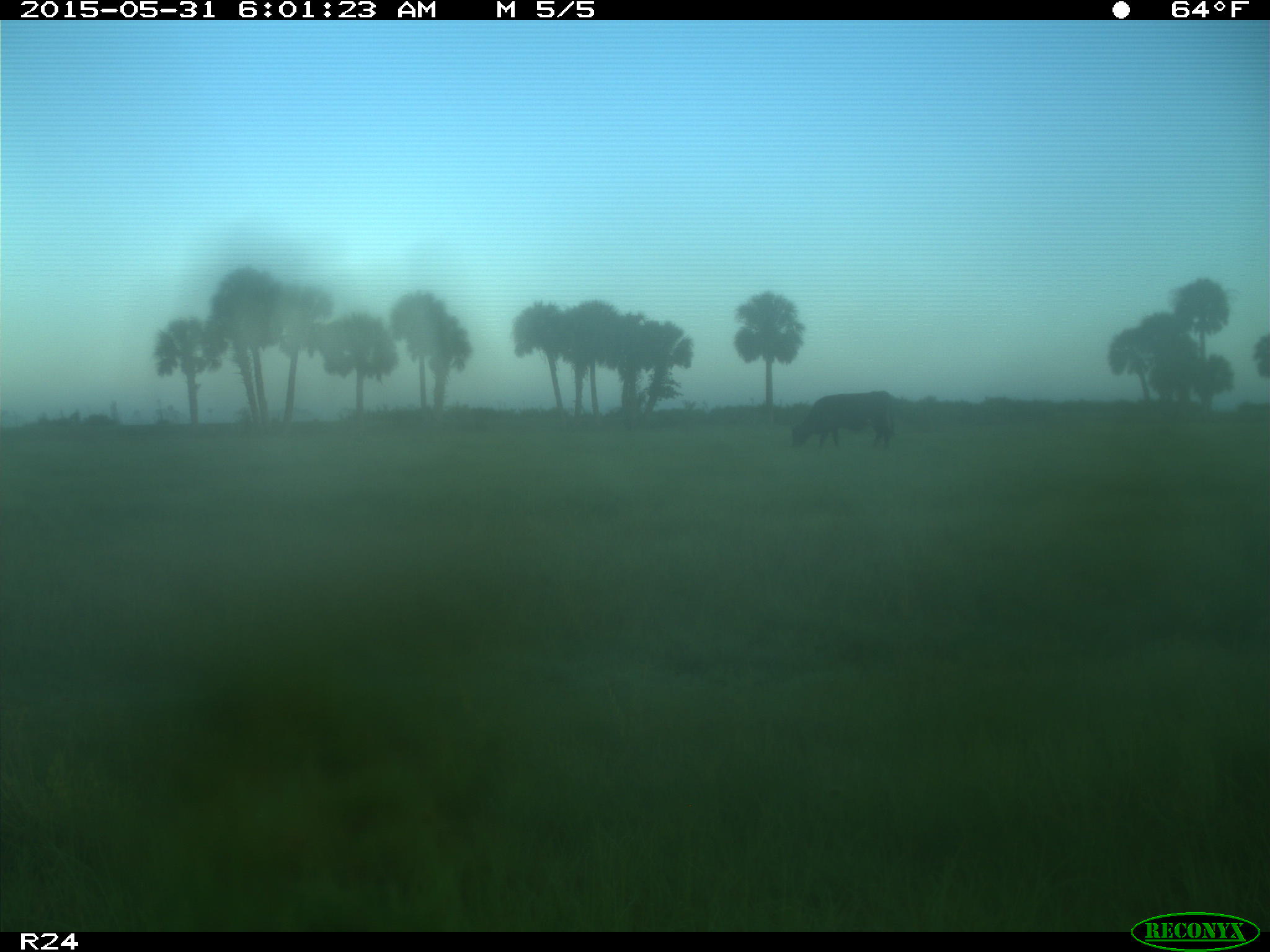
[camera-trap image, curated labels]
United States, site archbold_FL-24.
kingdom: Animalia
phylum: Chordata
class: Mammalia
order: Artiodactyla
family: Bovidae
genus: Bos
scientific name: Bos taurus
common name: domestic cow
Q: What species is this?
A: Bos taurus (domestic cow).